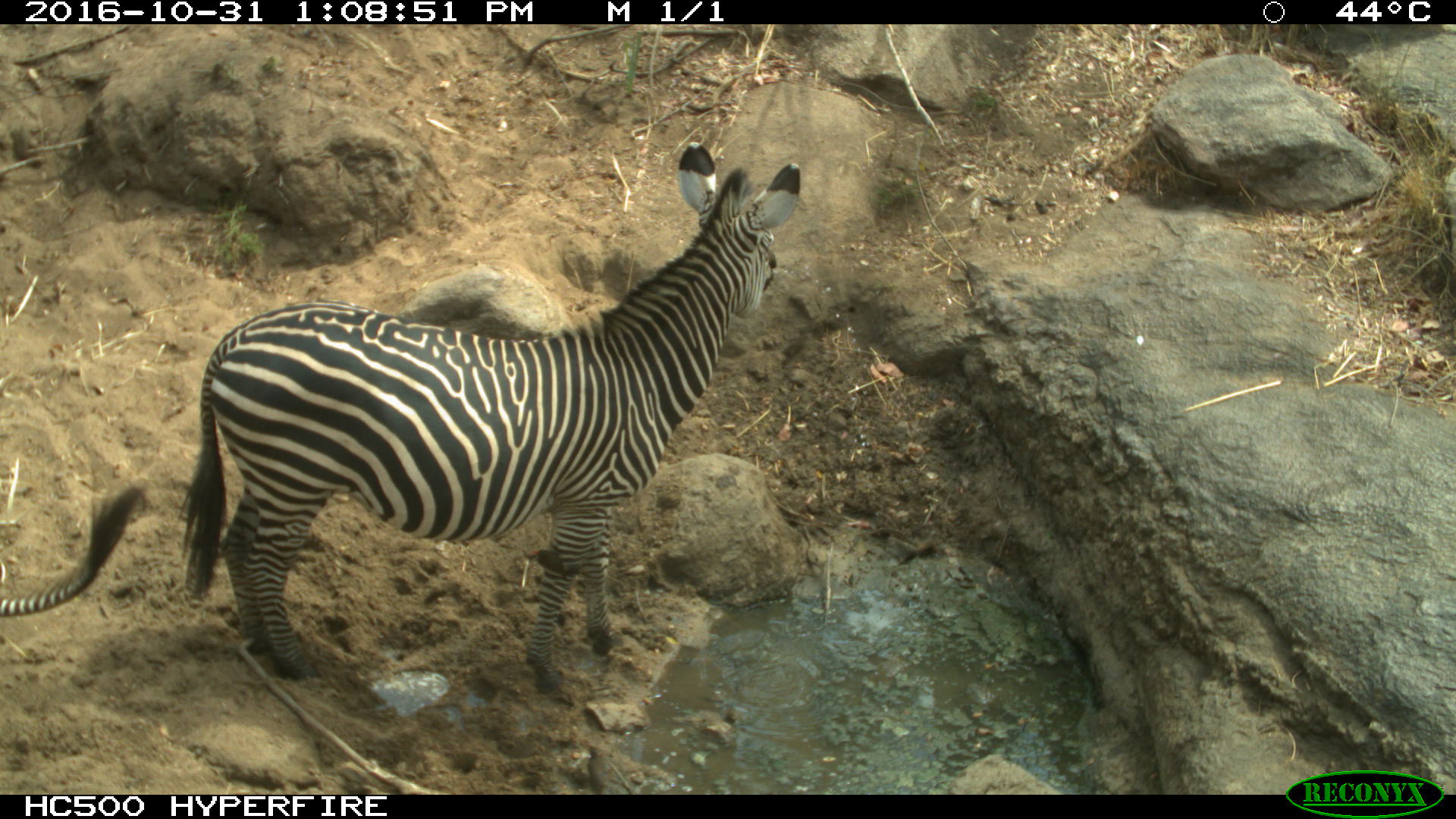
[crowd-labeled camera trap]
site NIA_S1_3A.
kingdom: Animalia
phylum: Chordata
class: Mammalia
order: Perissodactyla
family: Equidae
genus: Equus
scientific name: Equus quagga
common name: plains zebra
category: zebraplains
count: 2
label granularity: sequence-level